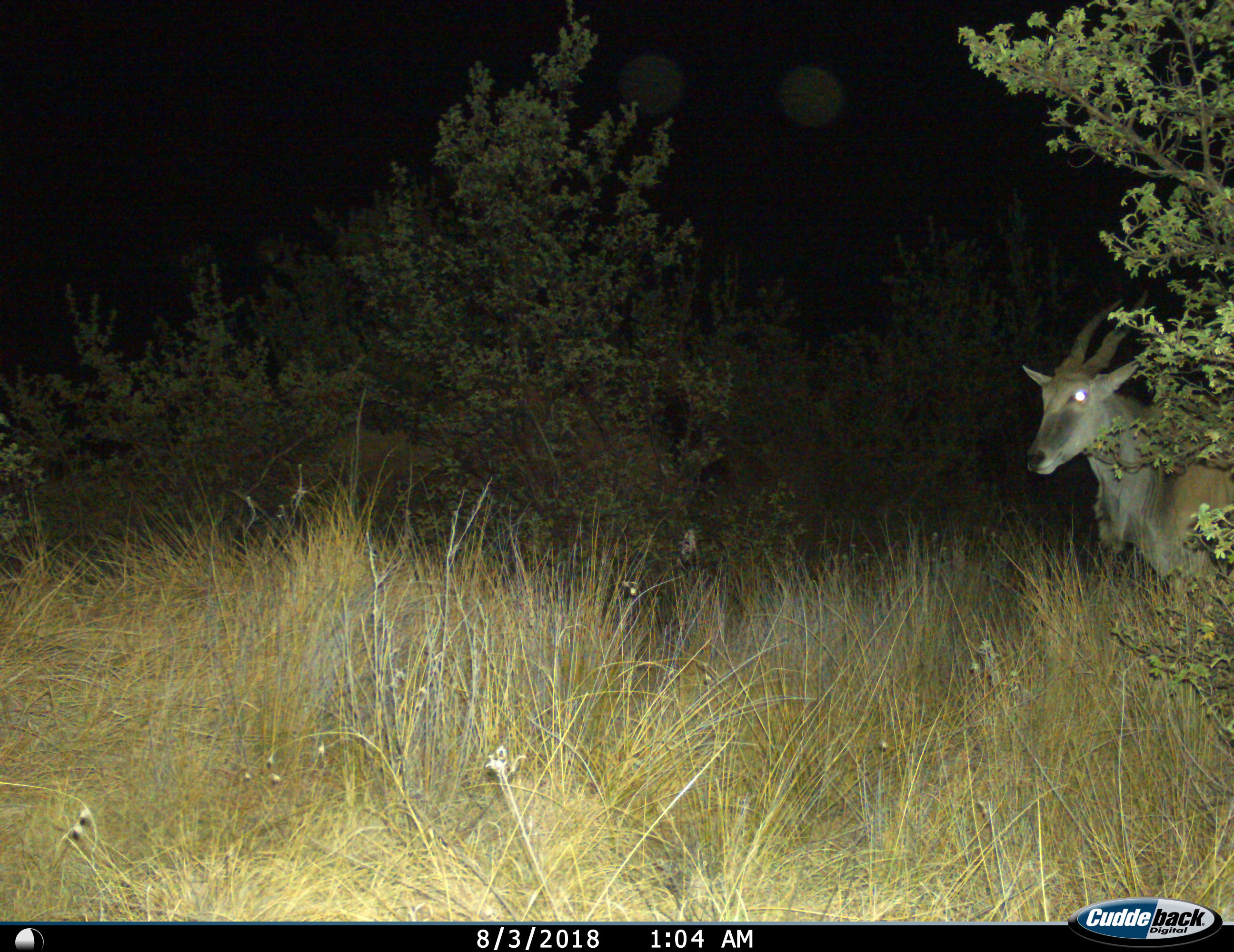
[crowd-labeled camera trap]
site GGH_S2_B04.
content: unidentified animal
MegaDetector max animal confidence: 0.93